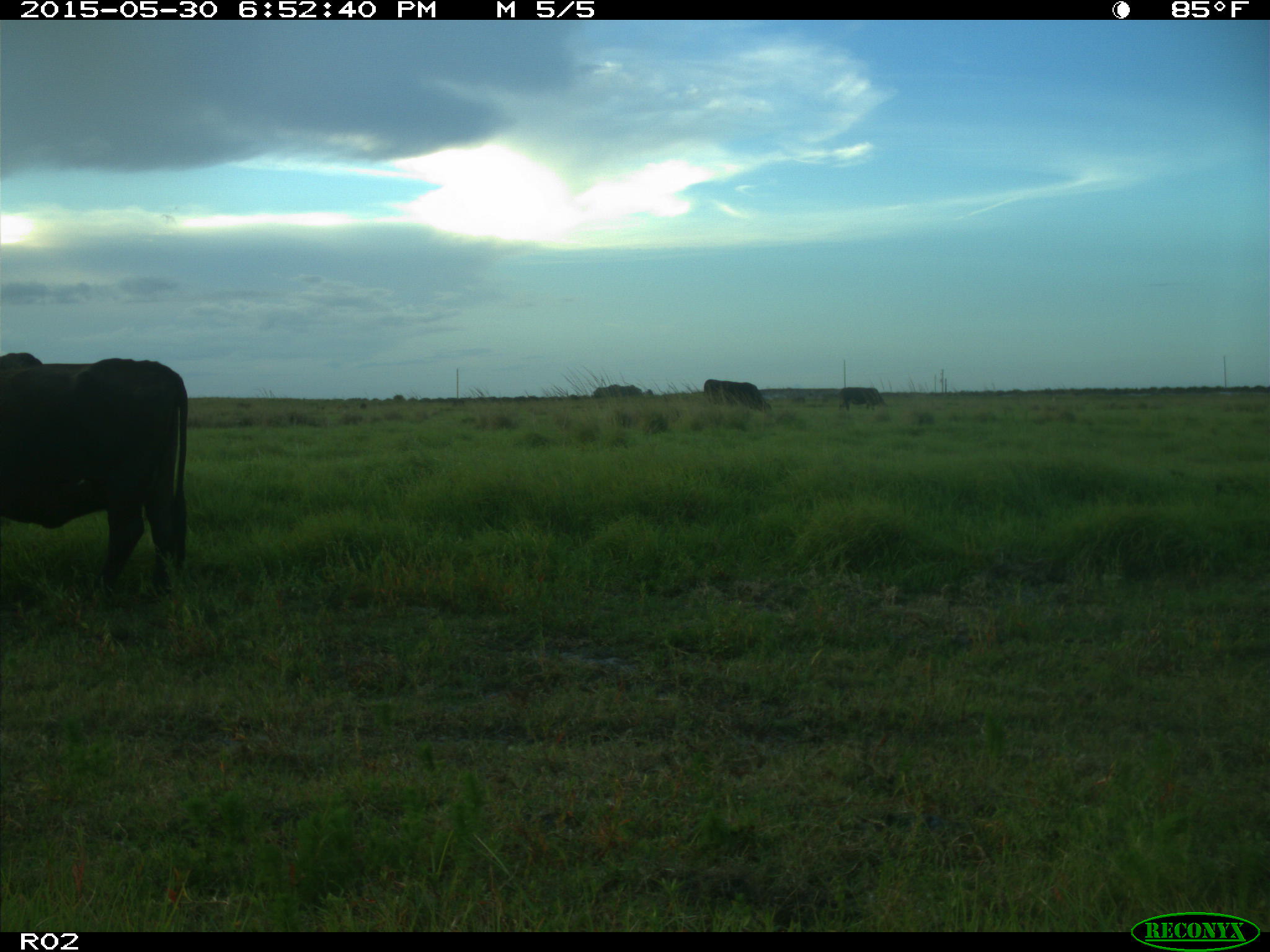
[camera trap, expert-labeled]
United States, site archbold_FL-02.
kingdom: Animalia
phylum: Chordata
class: Mammalia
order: Artiodactyla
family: Bovidae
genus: Bos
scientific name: Bos taurus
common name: domestic cow